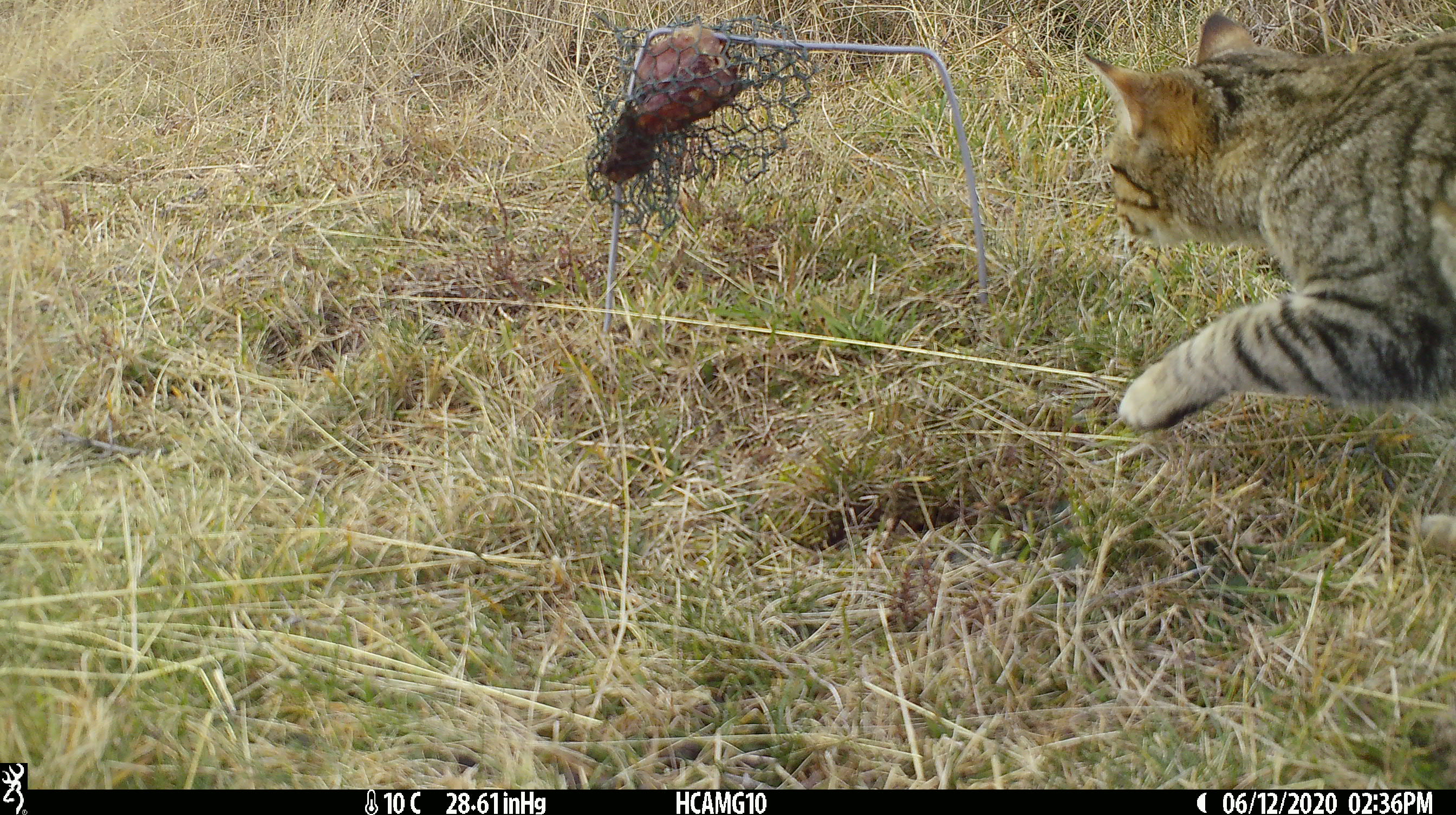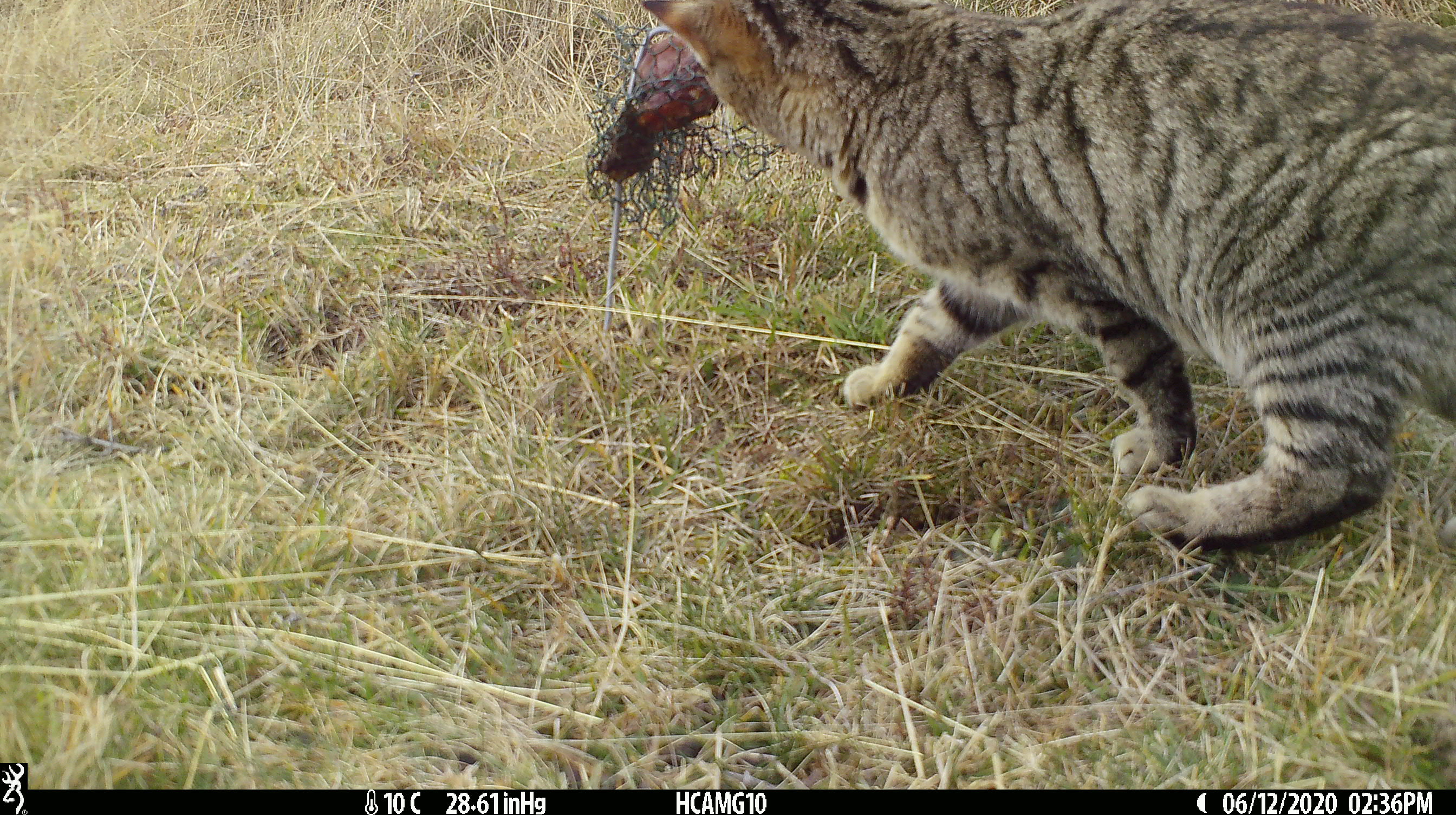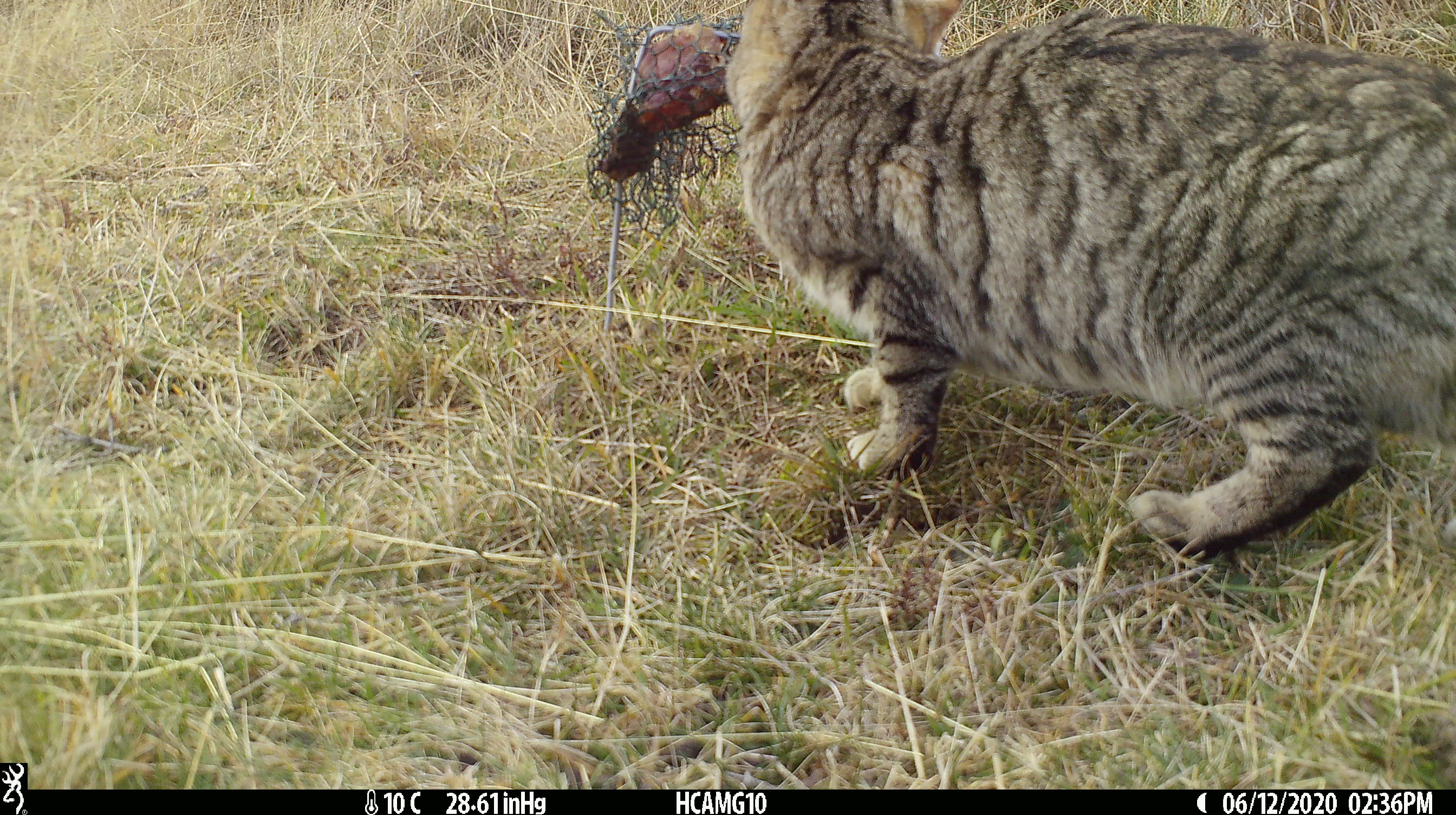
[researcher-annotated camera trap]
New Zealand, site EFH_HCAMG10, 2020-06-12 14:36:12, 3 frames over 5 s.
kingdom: Animalia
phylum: Chordata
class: Mammalia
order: Carnivora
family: Felidae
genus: Felis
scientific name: Felis catus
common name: domestic cat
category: cat